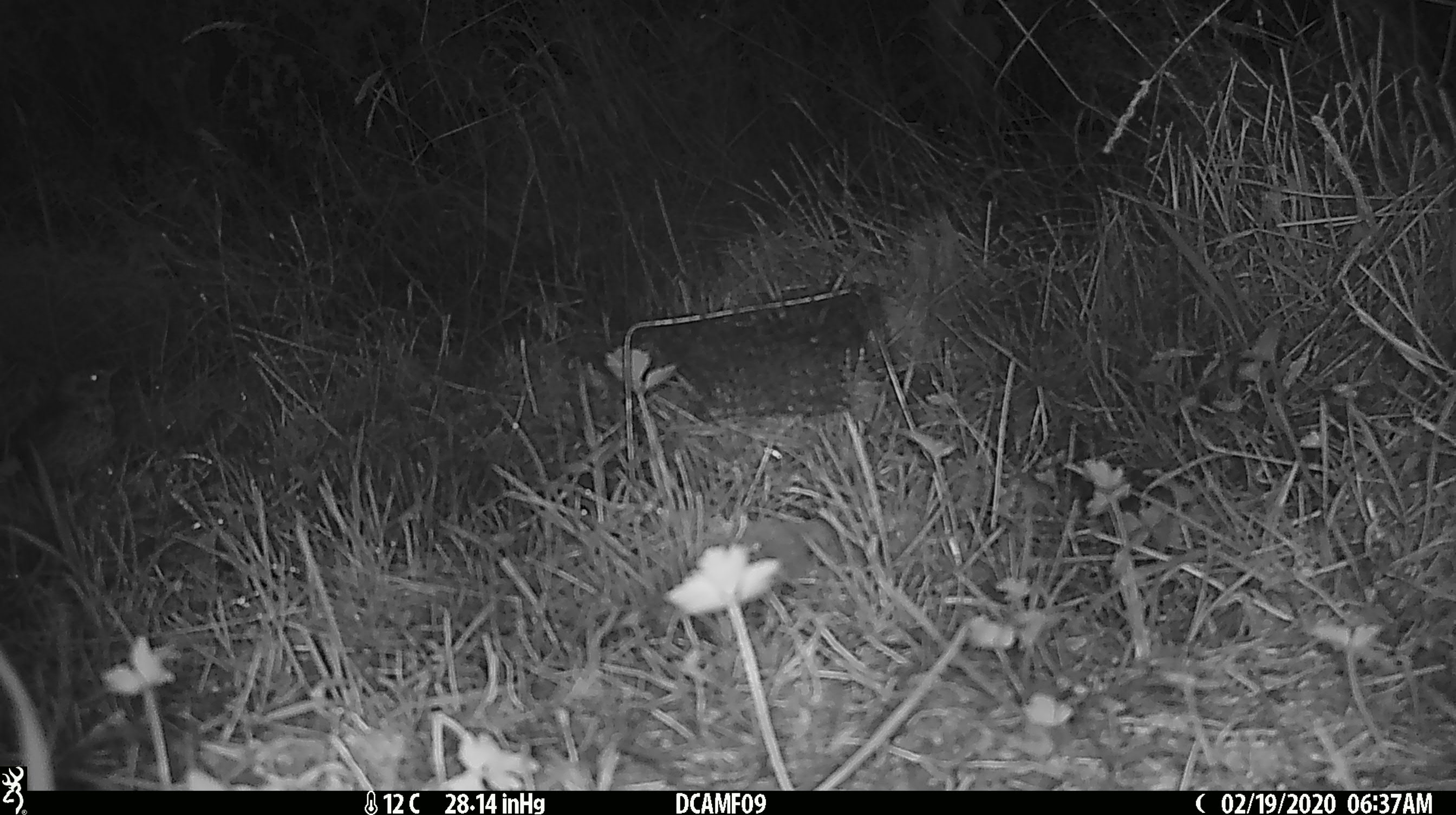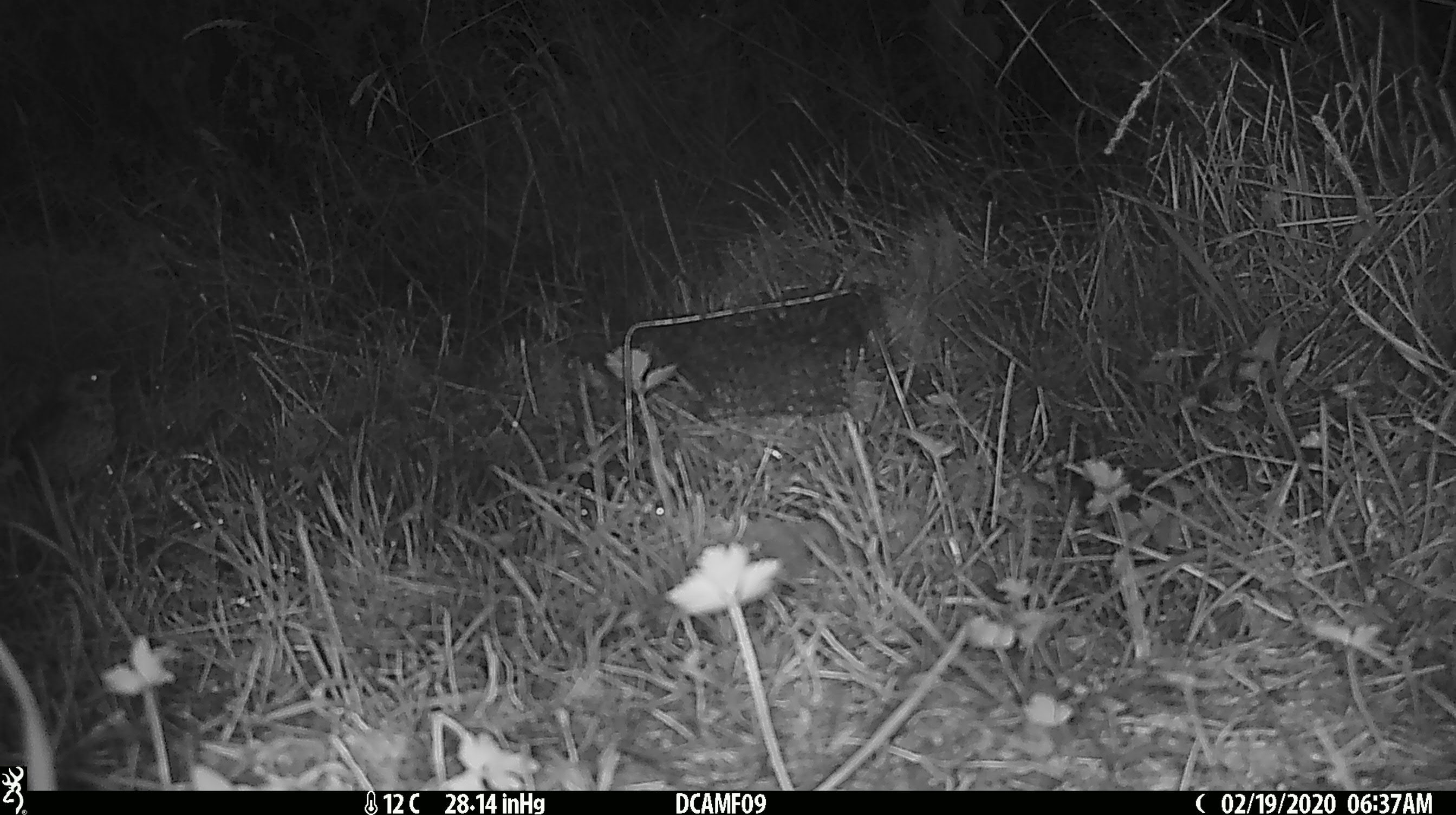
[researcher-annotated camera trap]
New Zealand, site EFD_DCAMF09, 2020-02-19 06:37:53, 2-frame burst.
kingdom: Animalia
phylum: Chordata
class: Aves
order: Passeriformes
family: Turdidae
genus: Turdus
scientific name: Turdus philomelos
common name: song thrush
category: thrush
Thrush (song thrush) (Turdus philomelos).